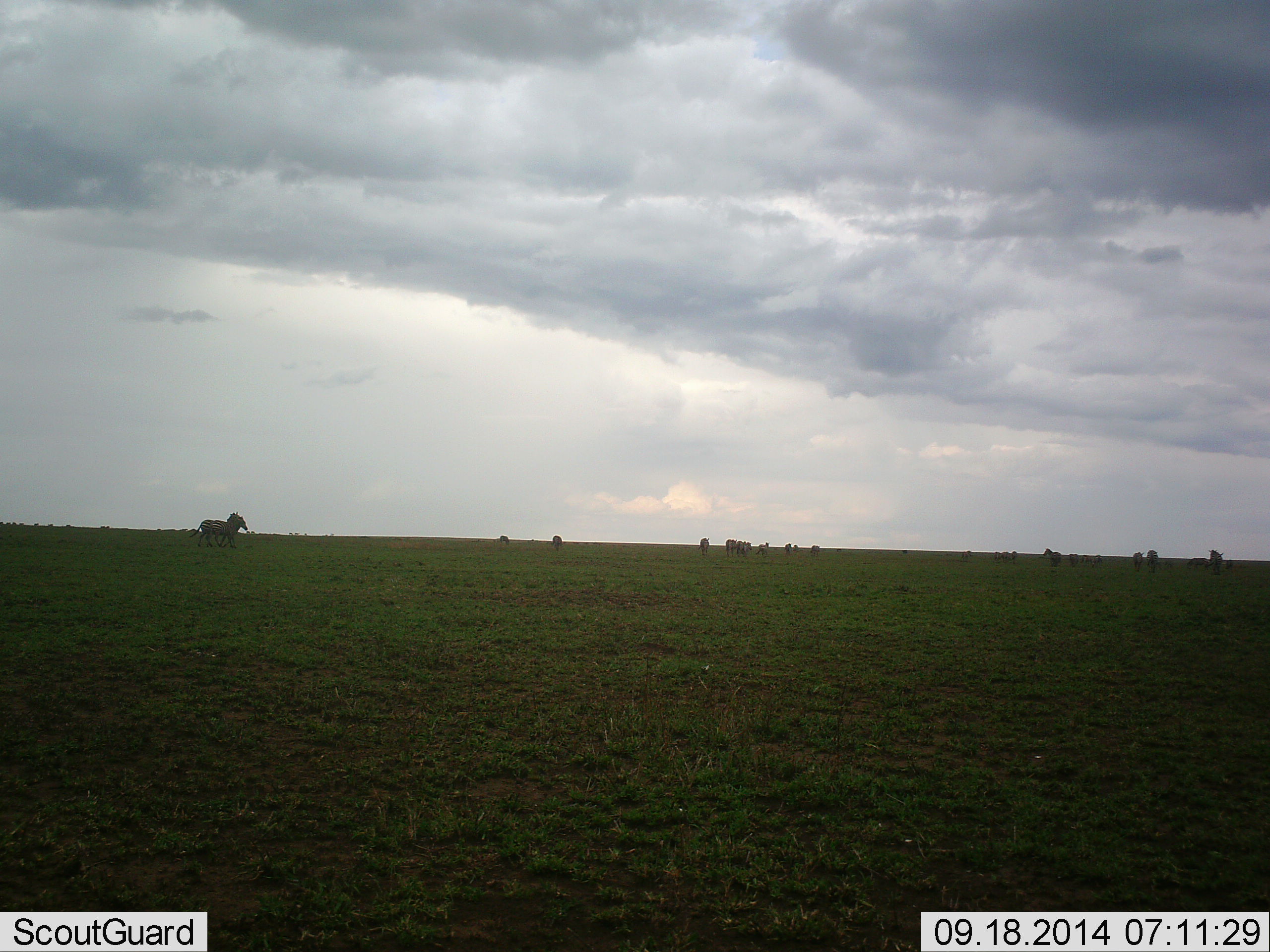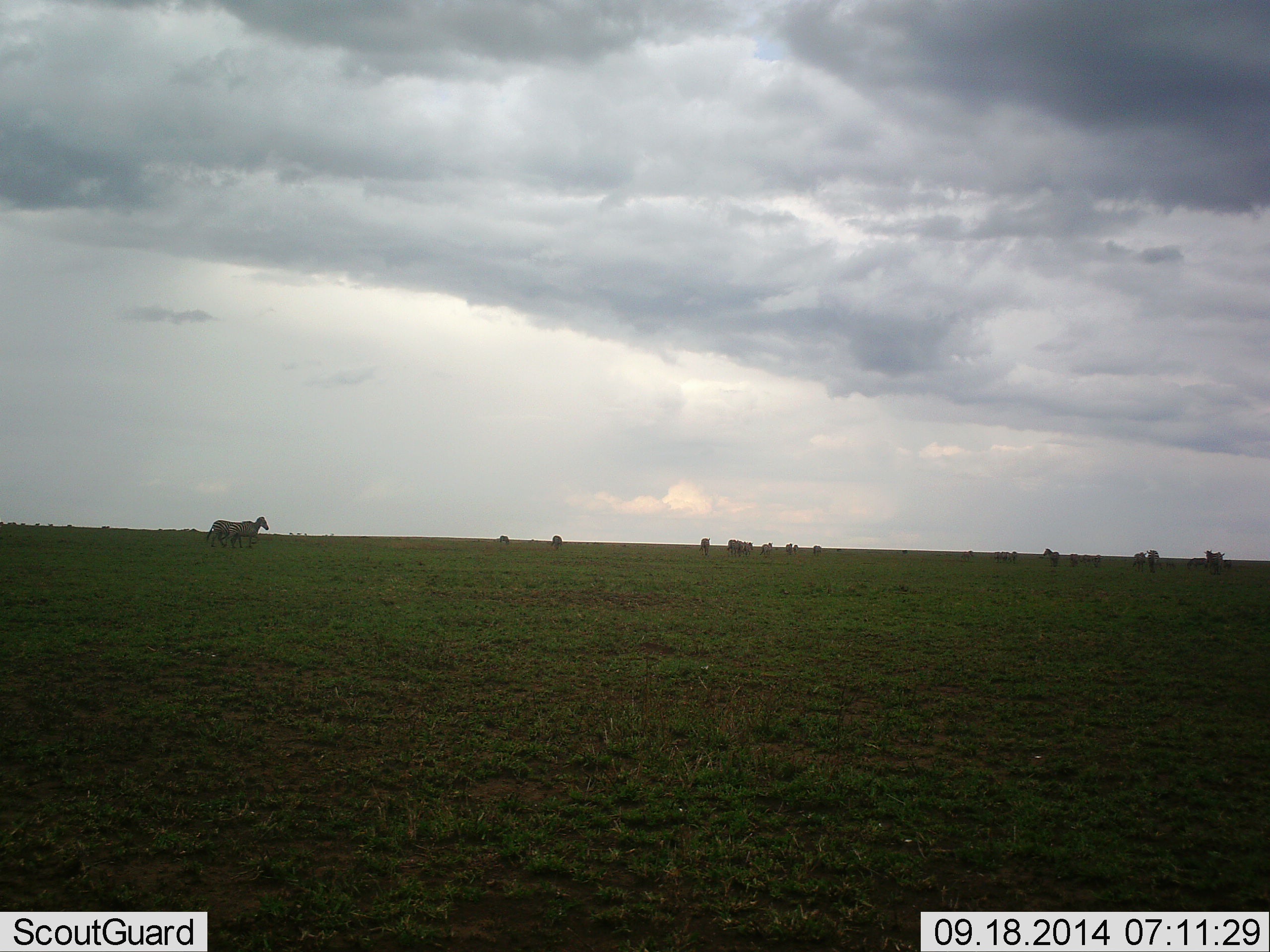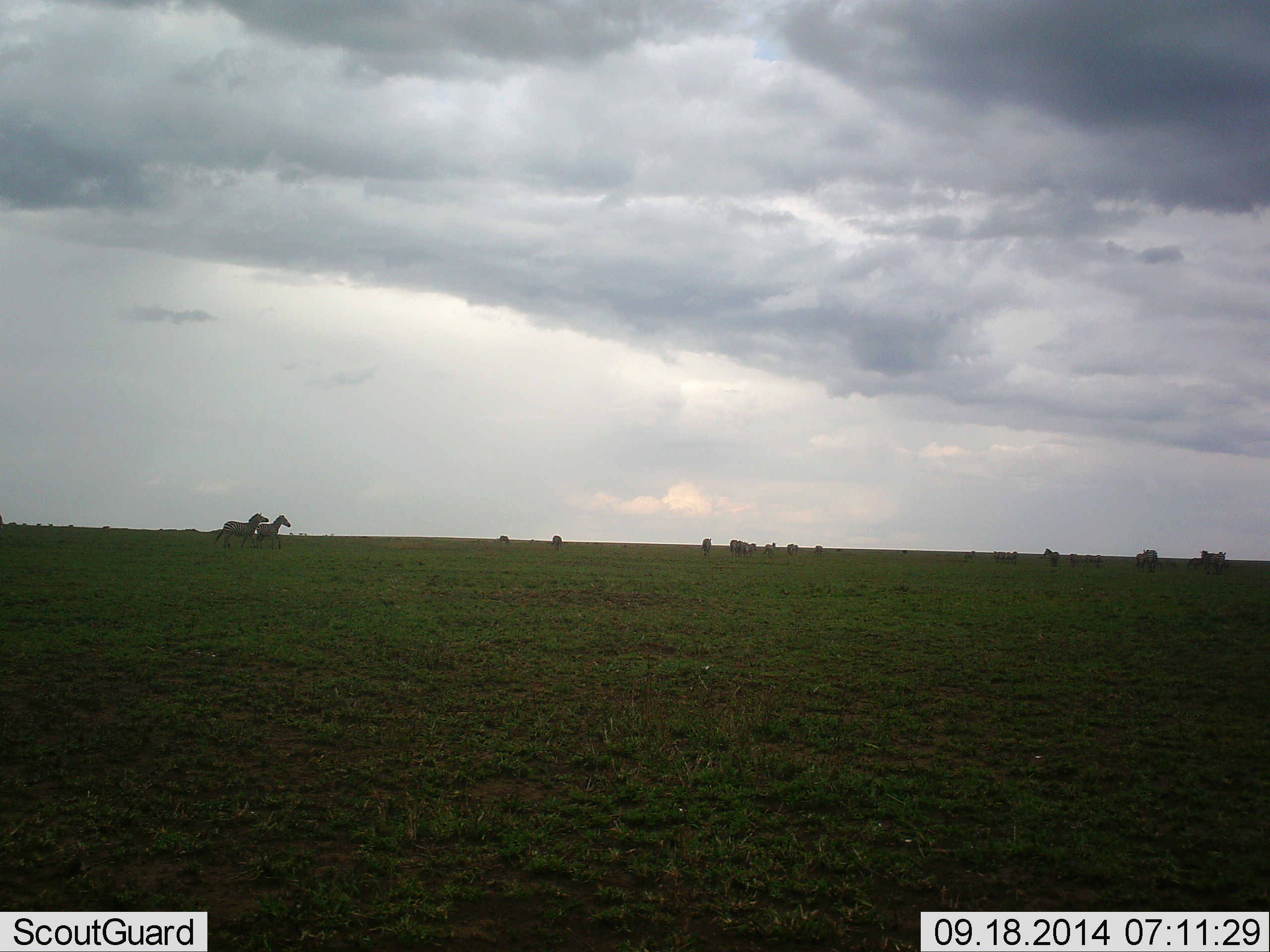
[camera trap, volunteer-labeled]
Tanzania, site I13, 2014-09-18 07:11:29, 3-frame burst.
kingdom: Animalia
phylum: Chordata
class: Mammalia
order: Artiodactyla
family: Bovidae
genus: Eudorcas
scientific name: Eudorcas thomsonii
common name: thomson's gazelle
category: gazellethomsons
Gazellethomsons (thomson's gazelle) (Eudorcas thomsonii), count 4. Behavior (volunteer vote fractions): standing 0%, resting 0%, moving 25%, interacting 0%. Young present (vote fraction): 0%. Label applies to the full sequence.